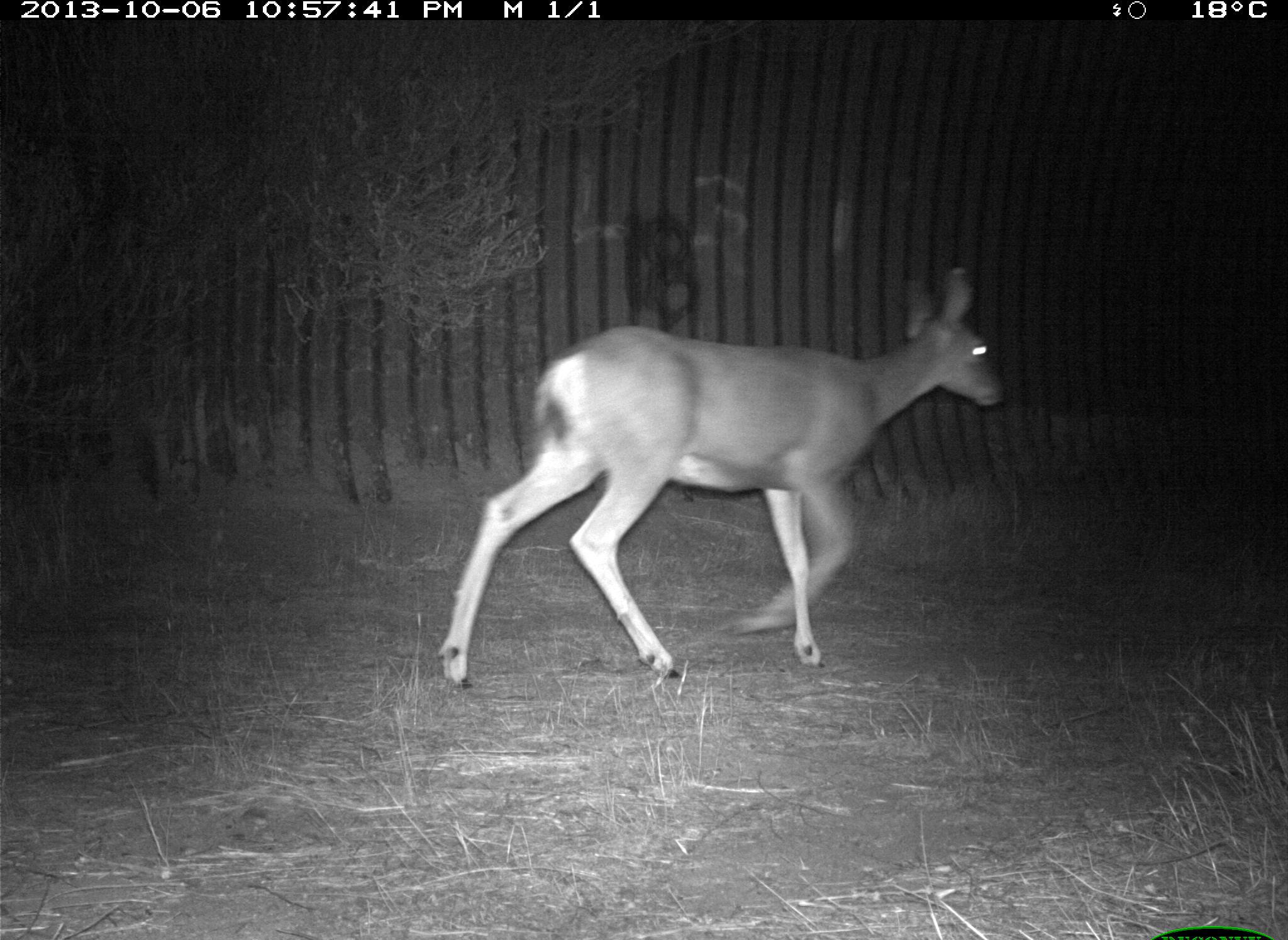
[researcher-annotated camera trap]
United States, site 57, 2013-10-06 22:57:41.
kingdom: Animalia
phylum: Chordata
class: Mammalia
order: Artiodactyla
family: Cervidae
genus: Odocoileus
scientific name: Odocoileus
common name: deer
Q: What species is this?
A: Deer (Odocoileus).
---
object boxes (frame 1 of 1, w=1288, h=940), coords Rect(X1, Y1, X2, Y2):
deer: Rect(433, 263, 1008, 692)